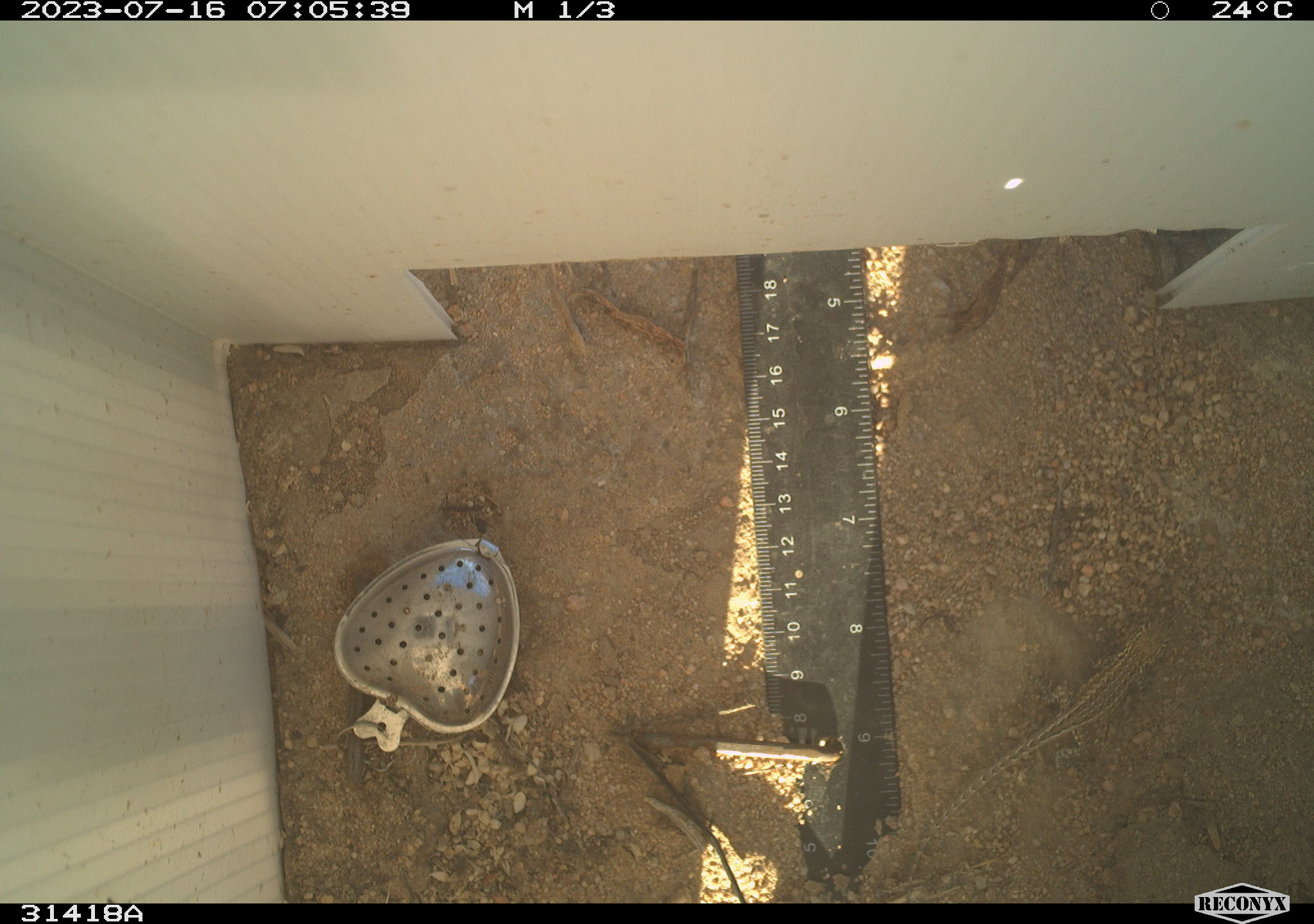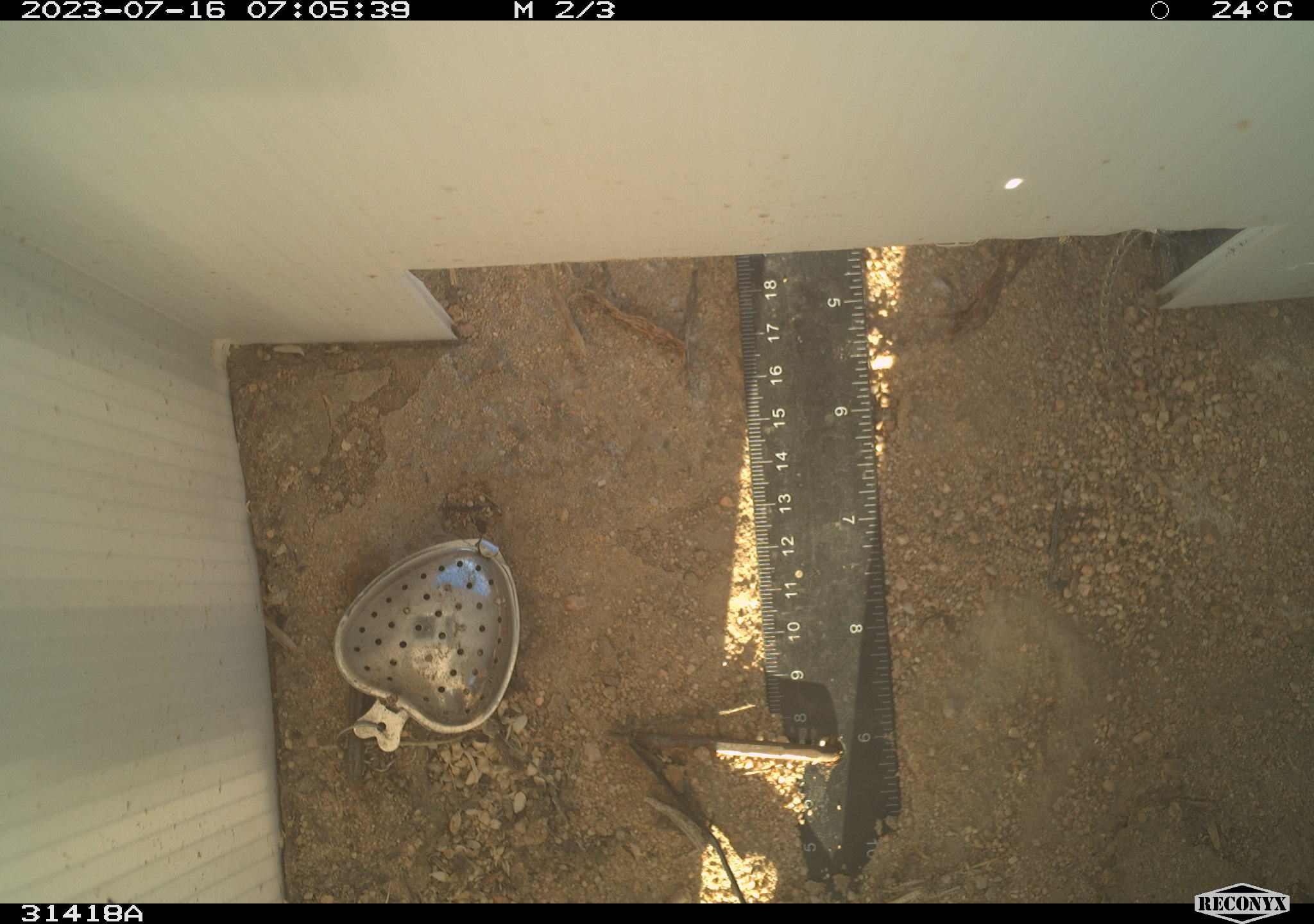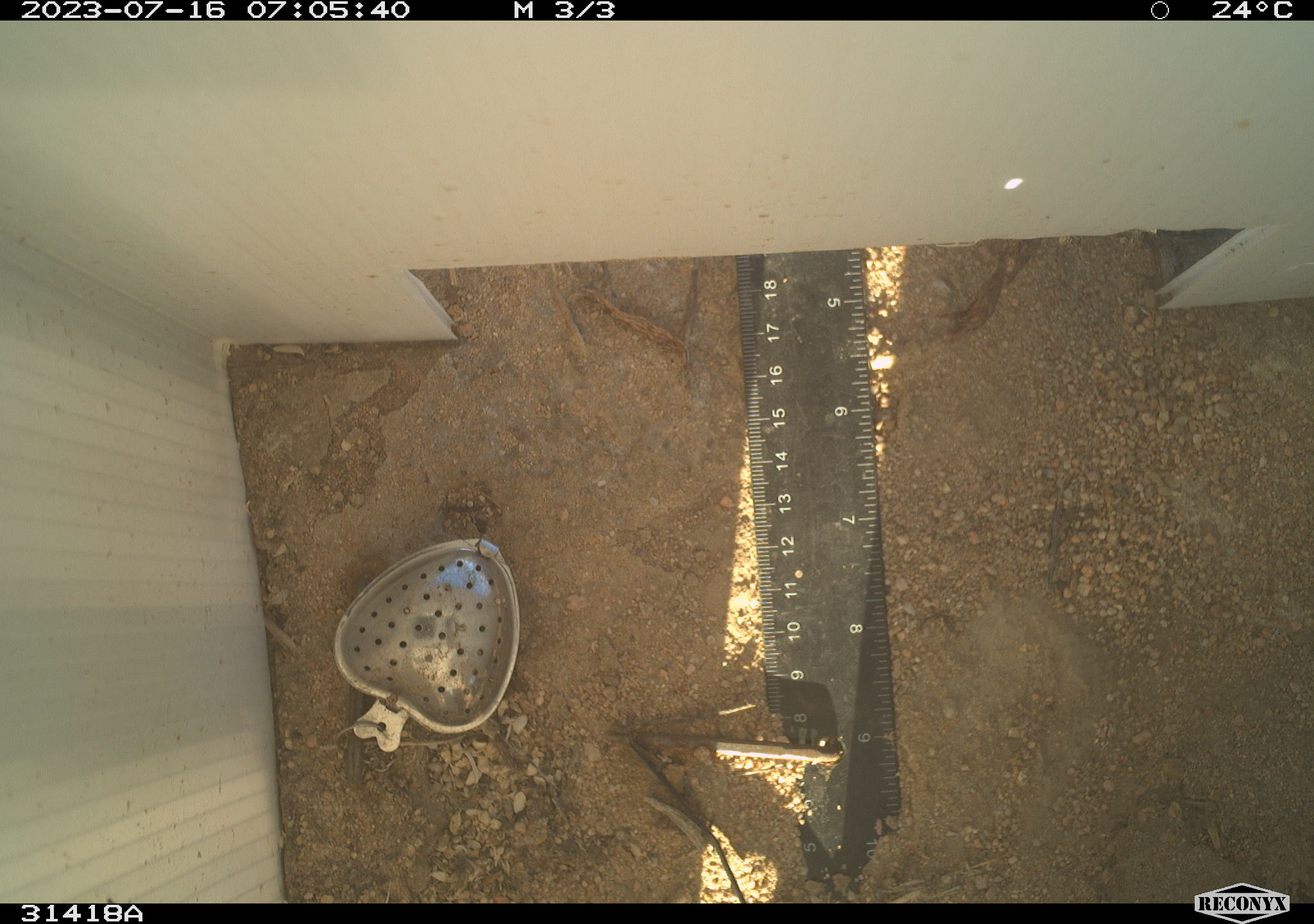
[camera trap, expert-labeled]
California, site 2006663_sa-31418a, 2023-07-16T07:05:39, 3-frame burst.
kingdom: Animalia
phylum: Chordata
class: Reptilia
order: Squamata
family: Phrynosomatidae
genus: Sceloporus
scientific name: Sceloporus graciosus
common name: common sagebrush lizard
Common sagebrush lizard (Sceloporus graciosus).